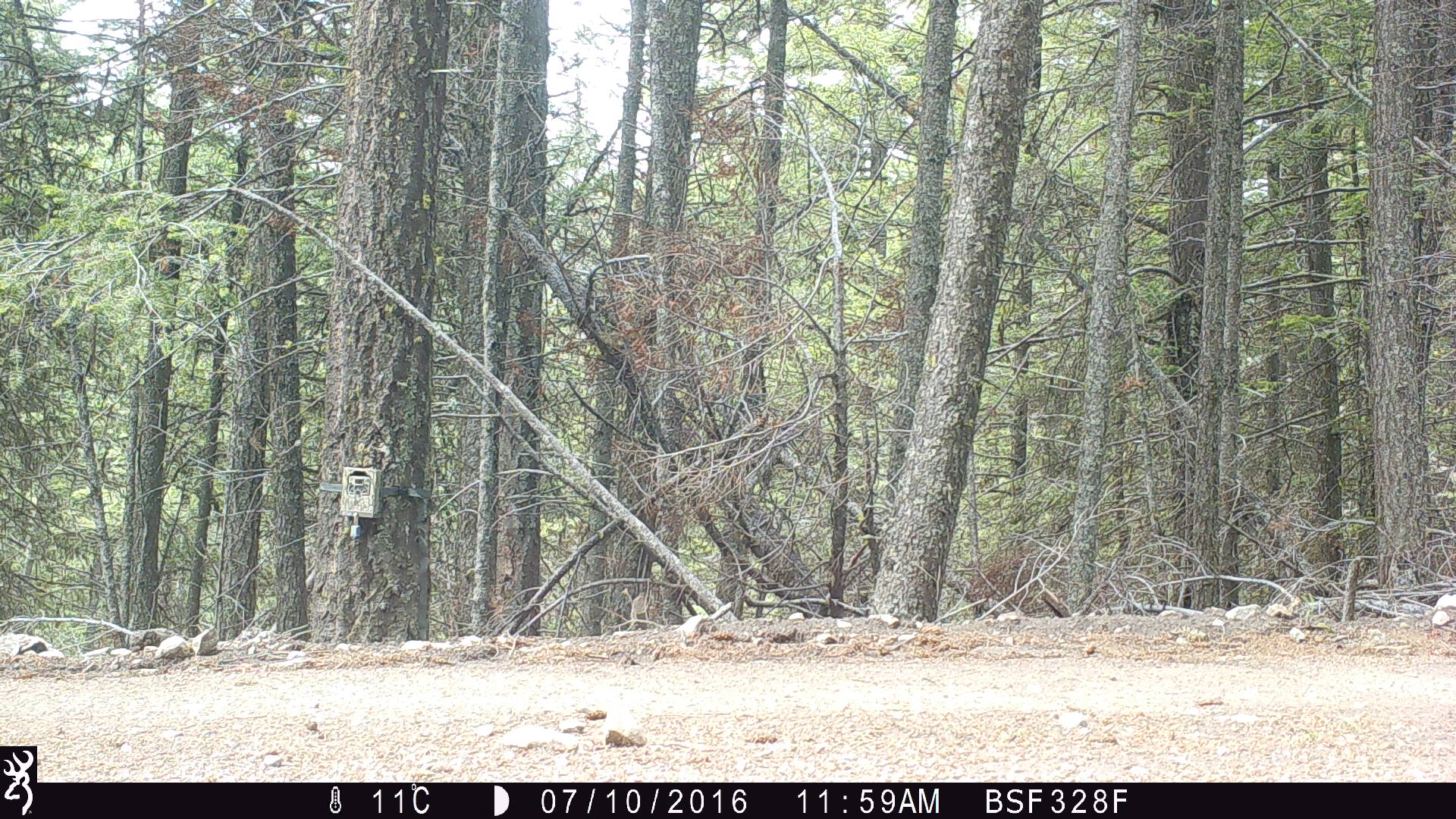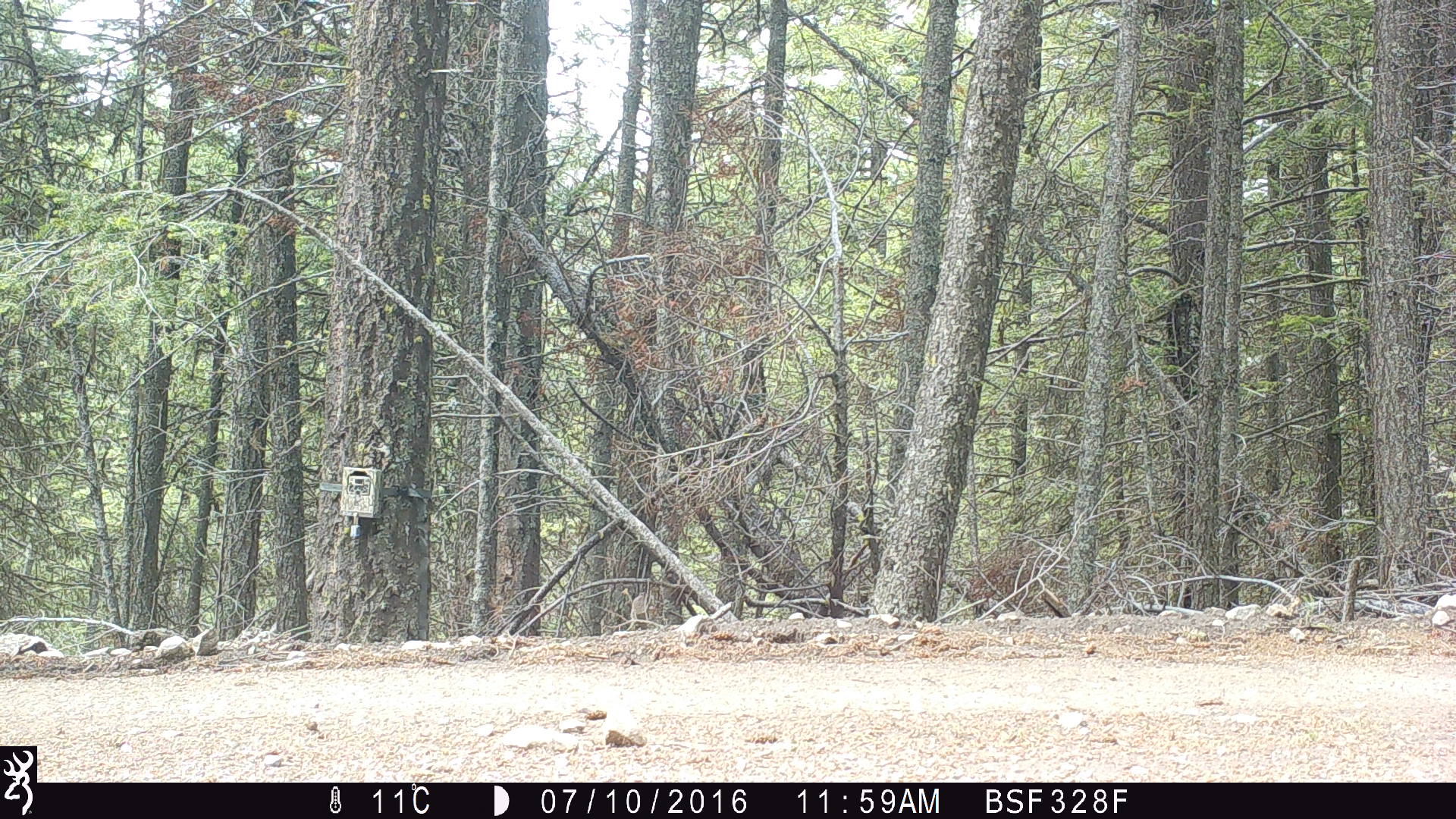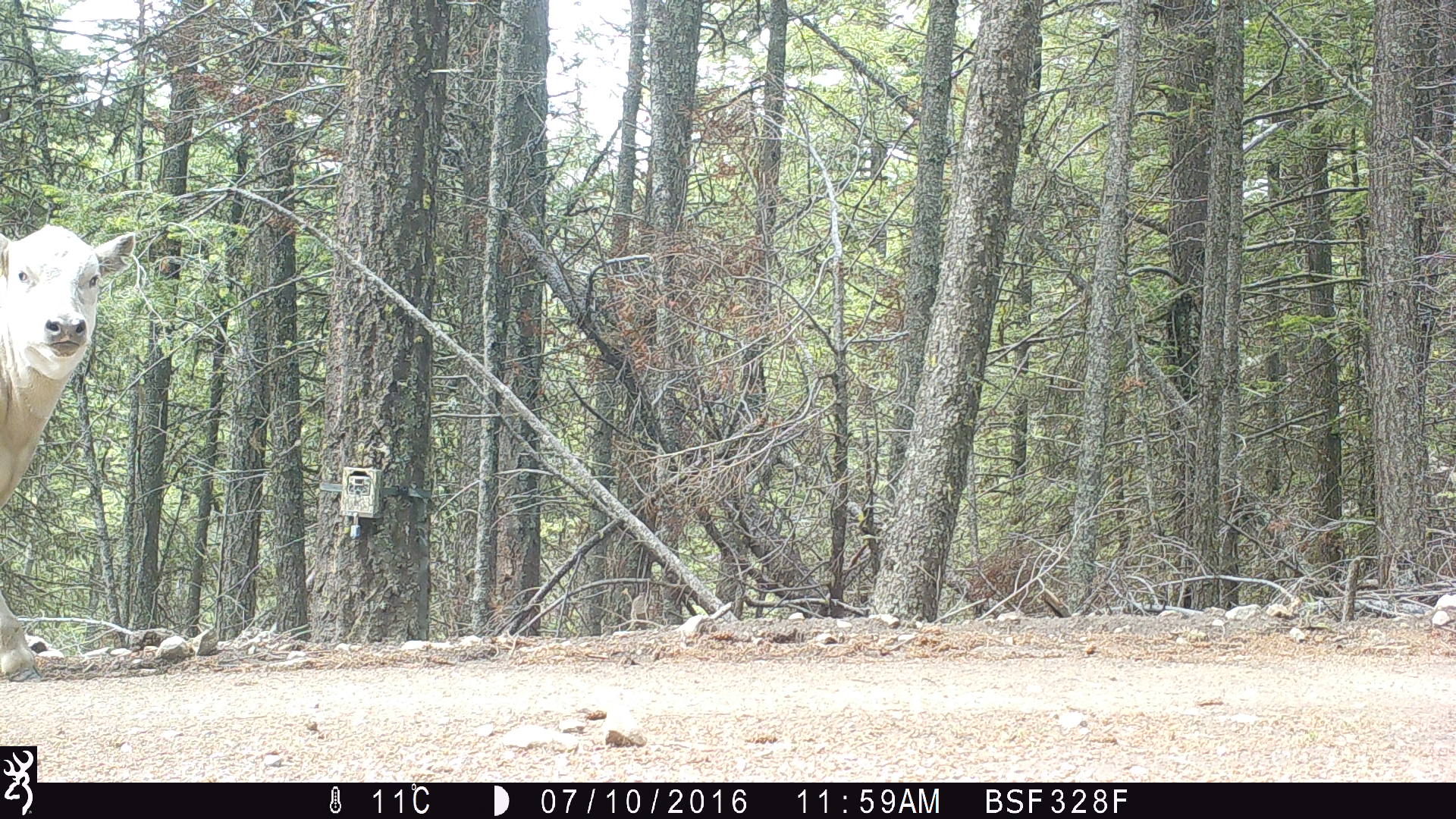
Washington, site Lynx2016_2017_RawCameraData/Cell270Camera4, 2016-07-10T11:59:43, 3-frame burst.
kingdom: Animalia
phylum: Chordata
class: Mammalia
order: Artiodactyla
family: Bovidae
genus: Bos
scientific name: Bos taurus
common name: domestic cattle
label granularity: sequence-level